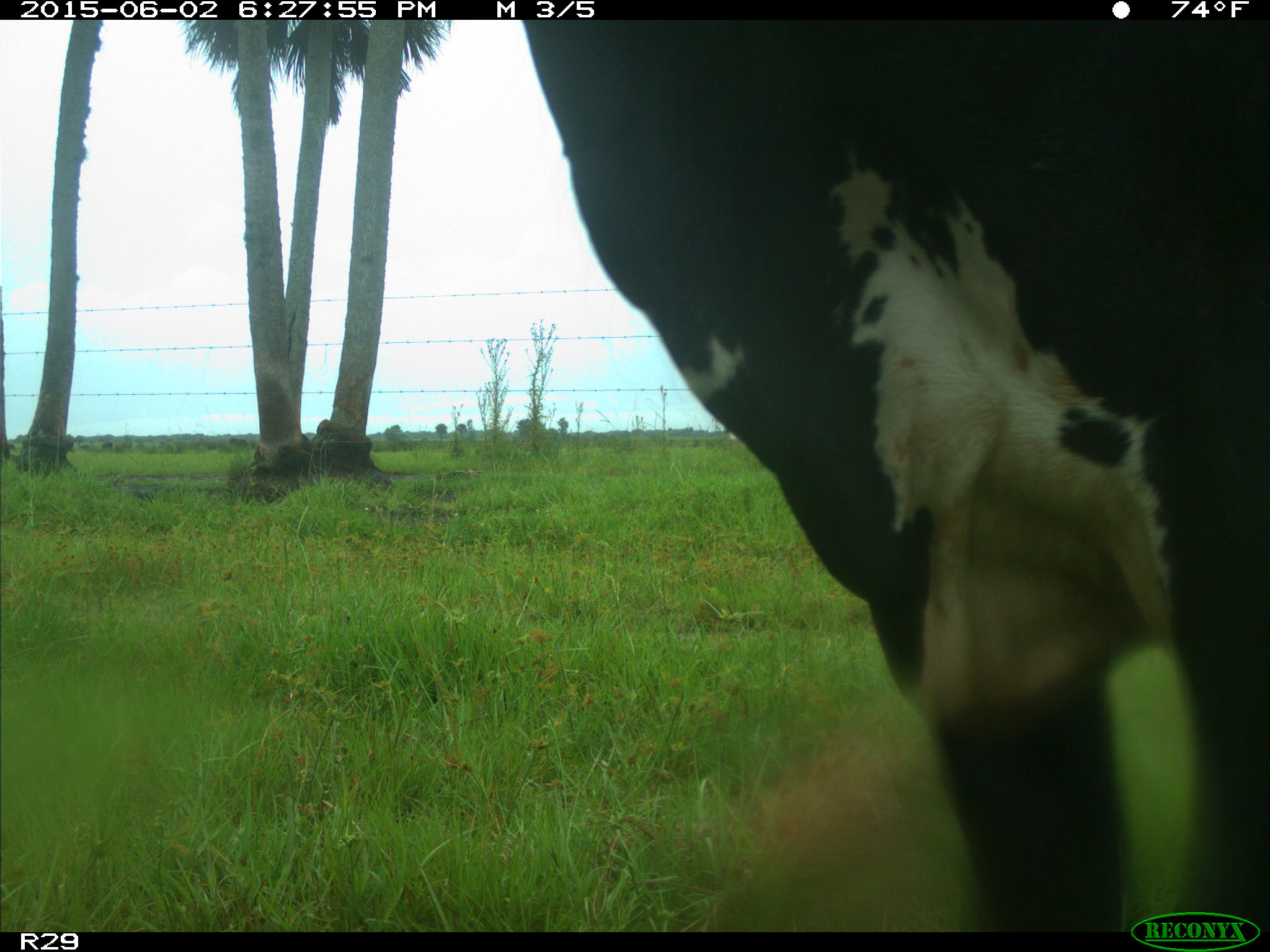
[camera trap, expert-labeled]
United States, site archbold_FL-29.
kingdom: Animalia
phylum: Chordata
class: Mammalia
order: Artiodactyla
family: Bovidae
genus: Bos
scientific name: Bos taurus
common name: domestic cow